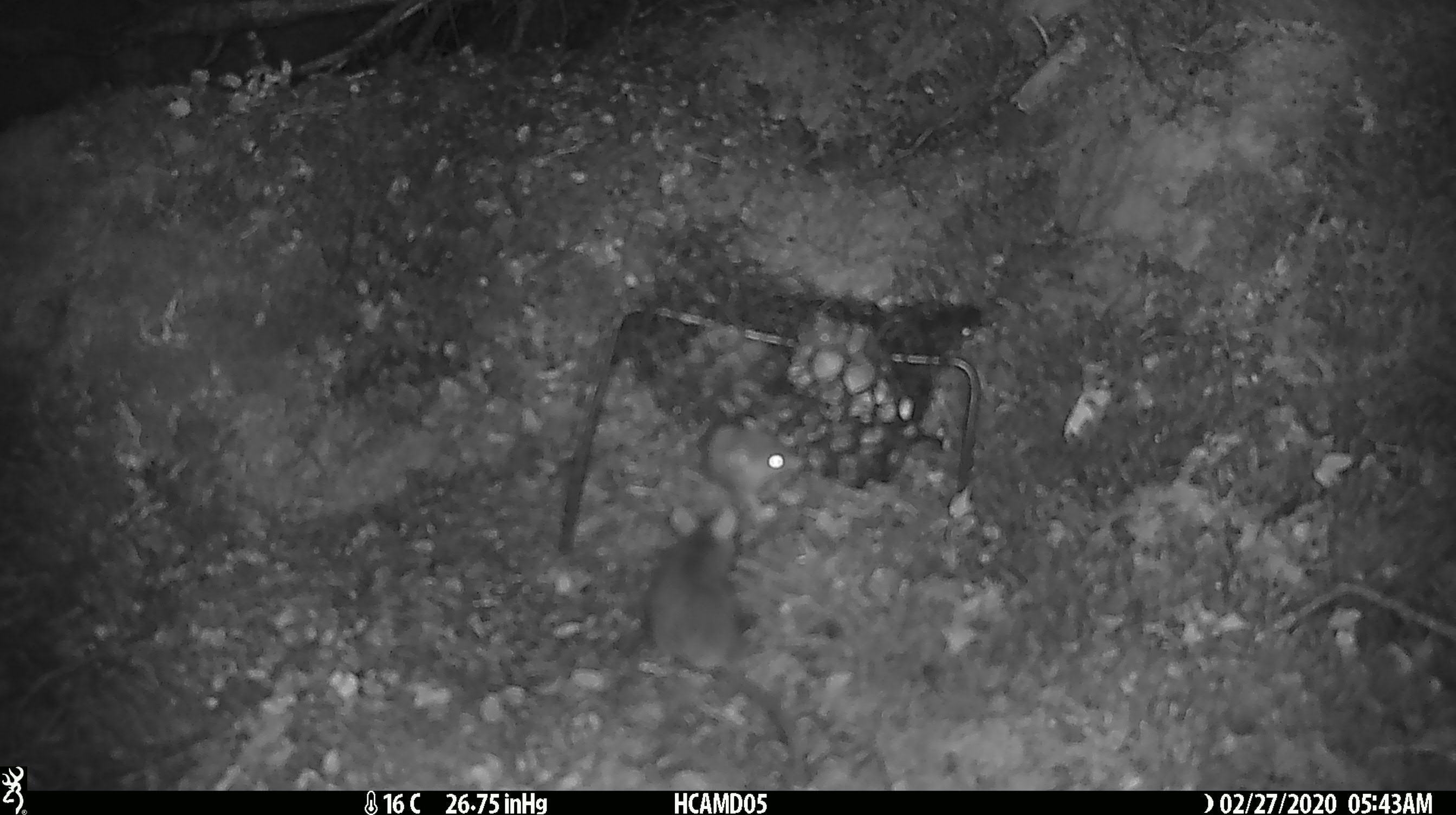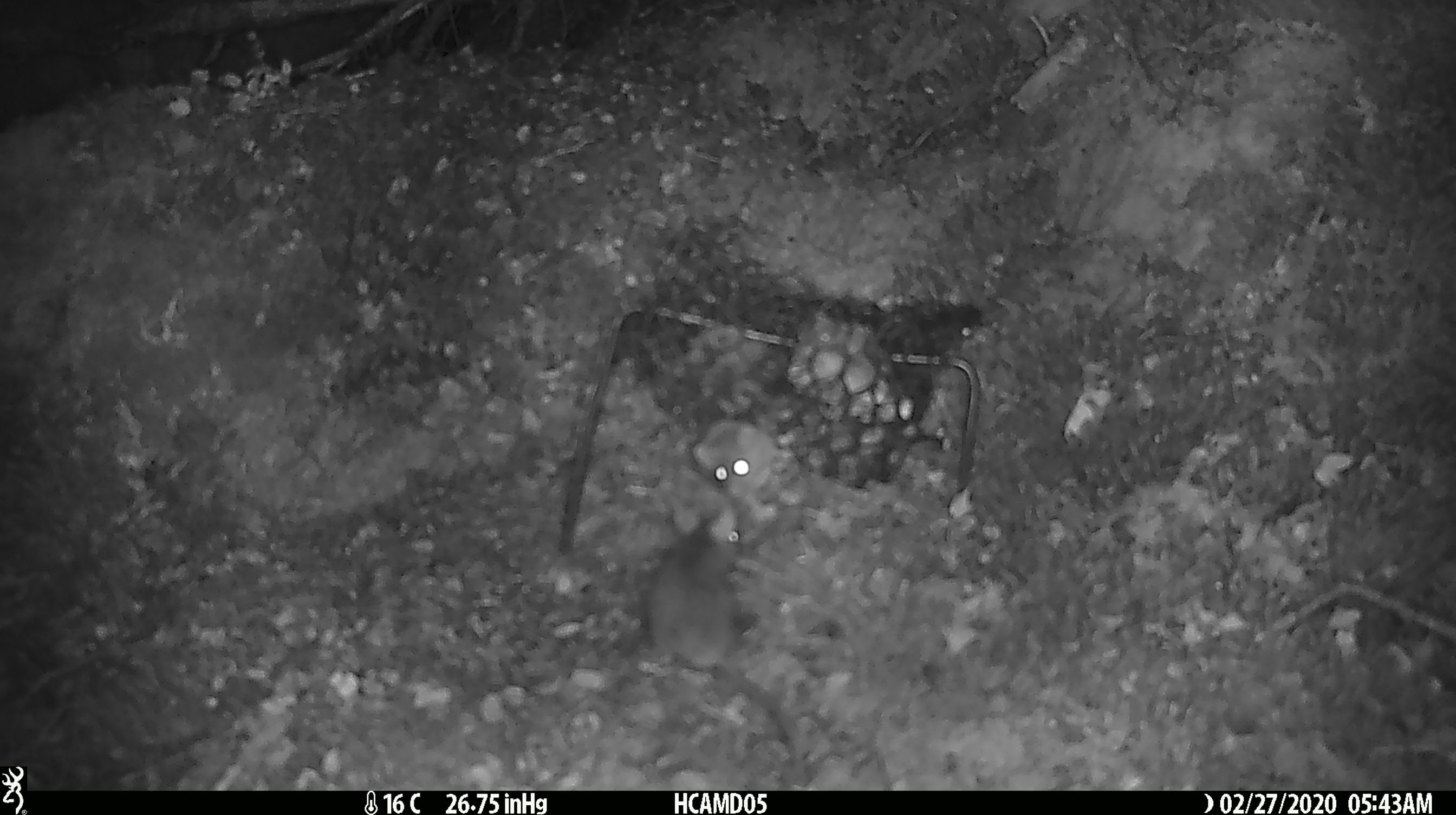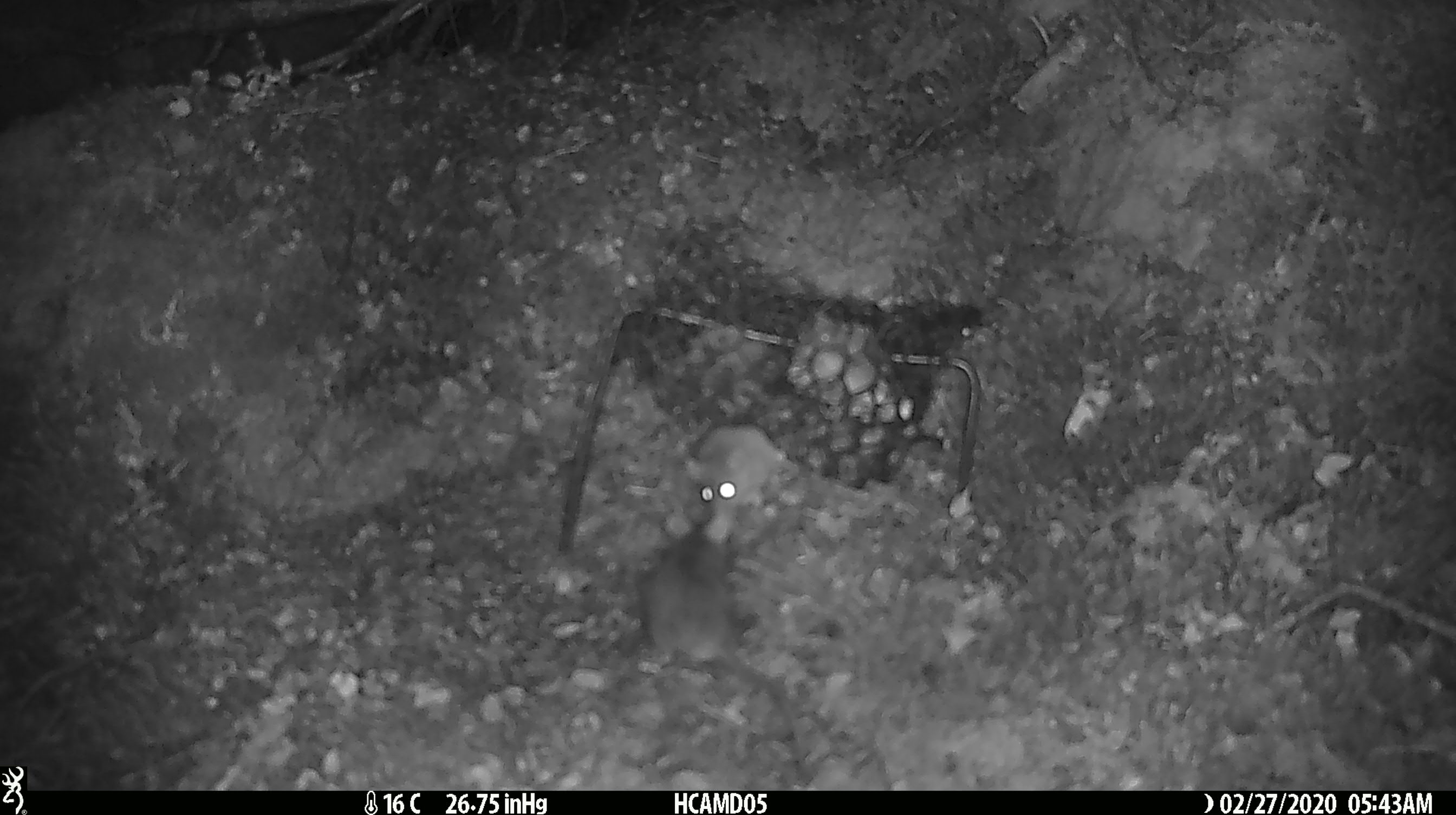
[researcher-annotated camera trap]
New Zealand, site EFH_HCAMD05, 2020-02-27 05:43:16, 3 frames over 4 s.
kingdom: Animalia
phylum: Chordata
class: Mammalia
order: Rodentia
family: Muridae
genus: Mus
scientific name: Mus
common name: mouse